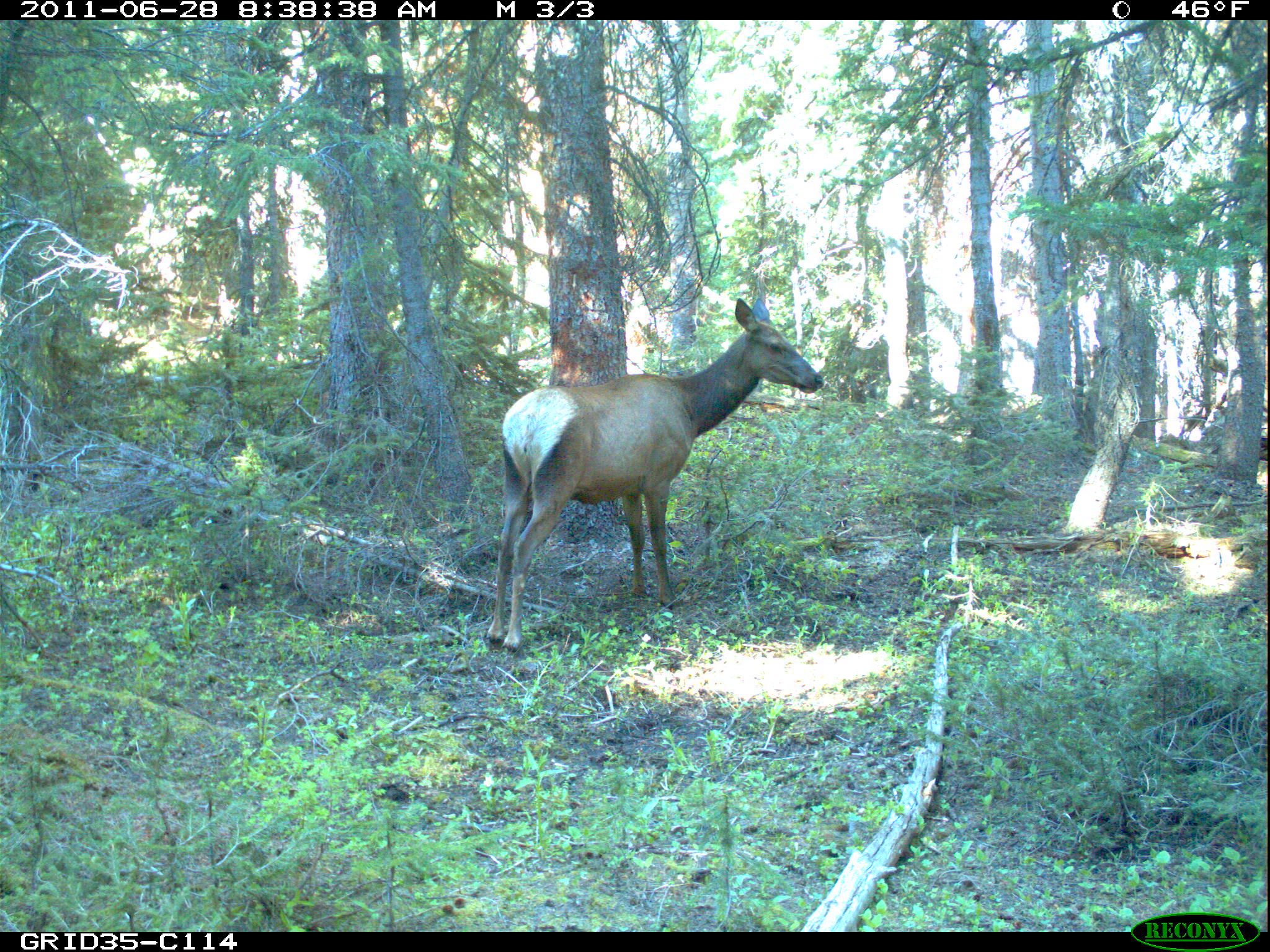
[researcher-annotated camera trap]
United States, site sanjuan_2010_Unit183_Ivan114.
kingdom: Animalia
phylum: Chordata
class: Mammalia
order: Artiodactyla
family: Cervidae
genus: Cervus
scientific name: Cervus elaphus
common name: red deer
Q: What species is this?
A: Cervus elaphus (red deer).